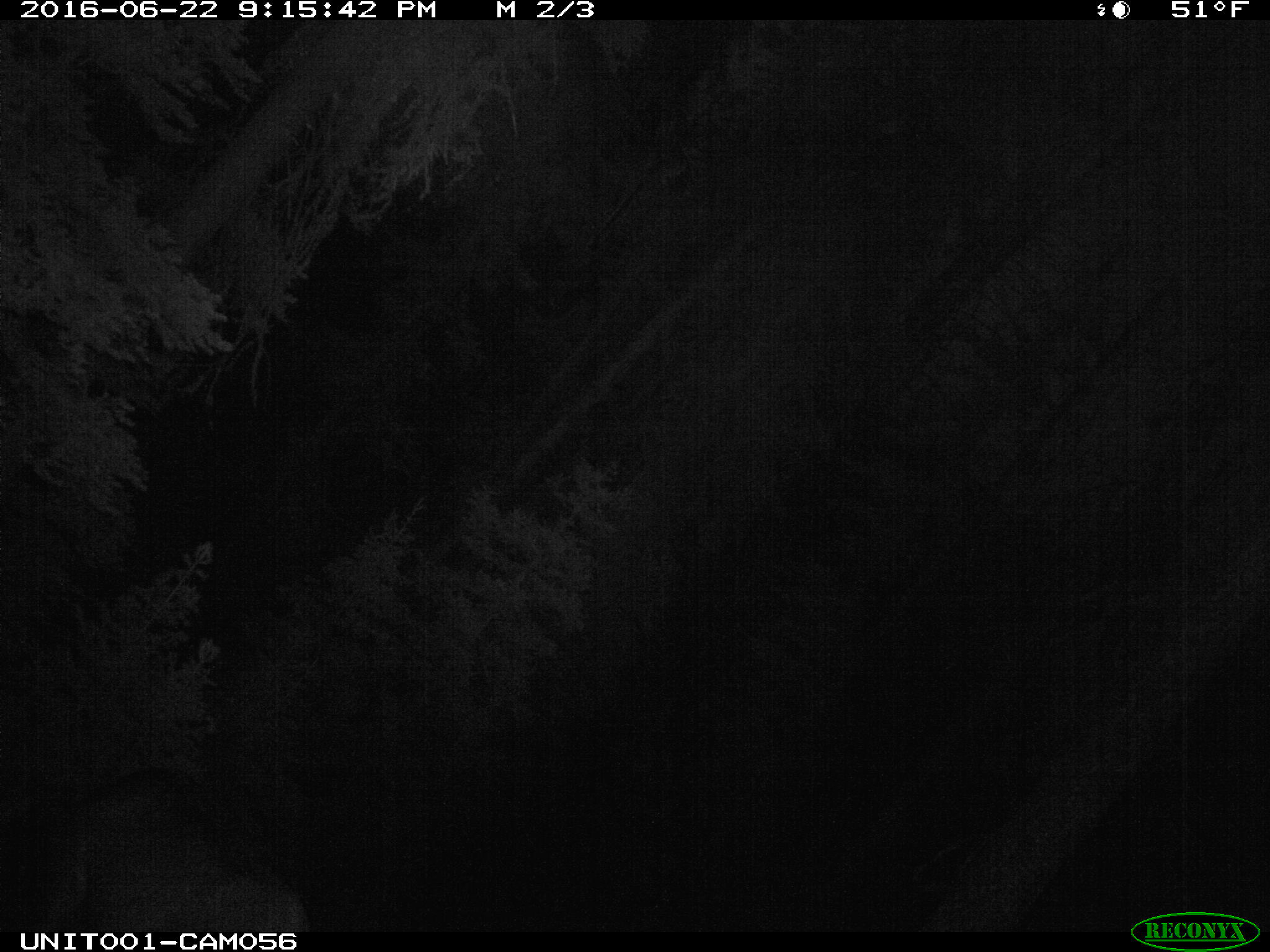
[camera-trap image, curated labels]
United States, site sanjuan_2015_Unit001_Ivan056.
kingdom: Animalia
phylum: Chordata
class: Mammalia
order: Artiodactyla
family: Cervidae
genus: Cervus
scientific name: Cervus elaphus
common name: red deer